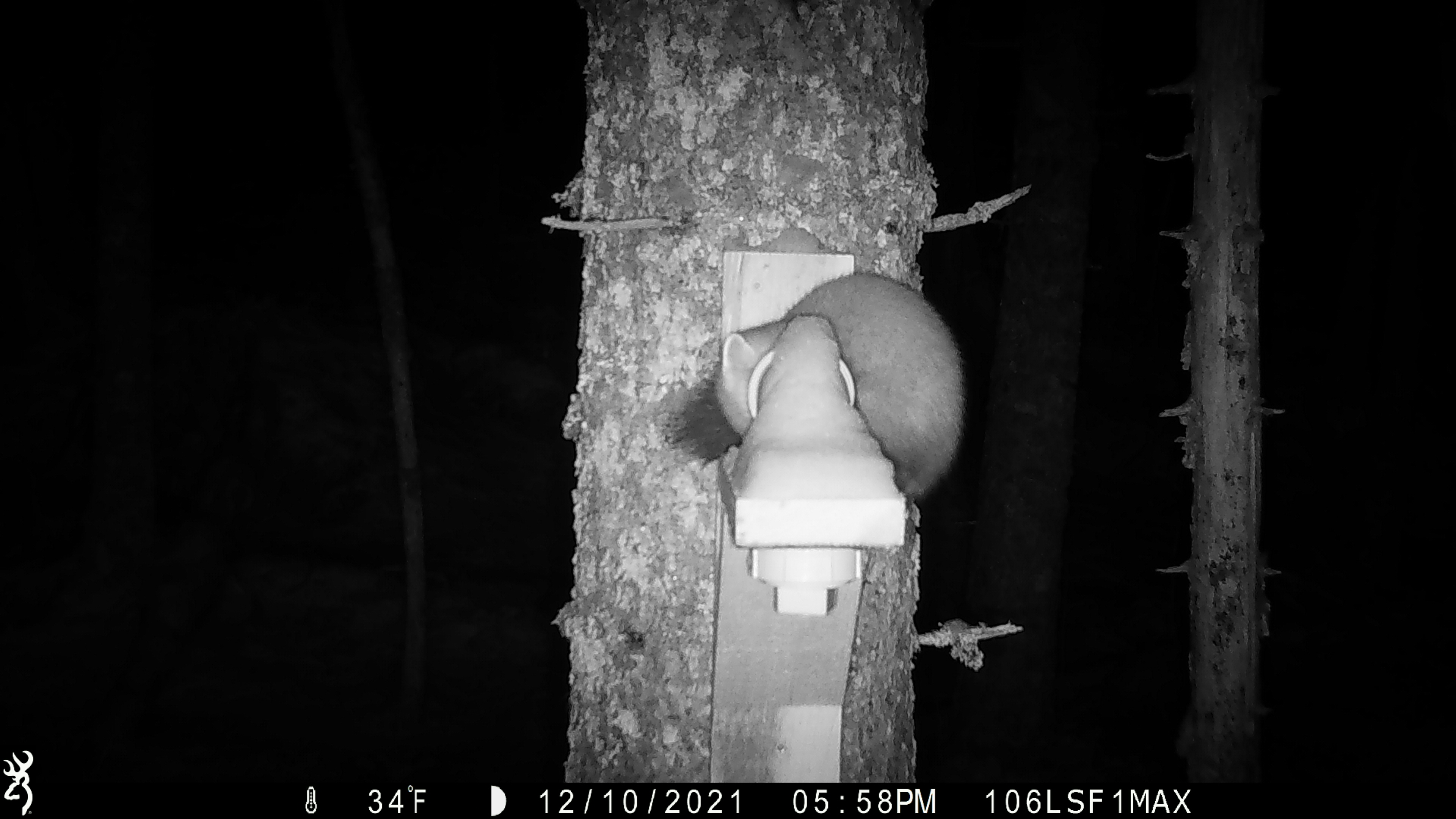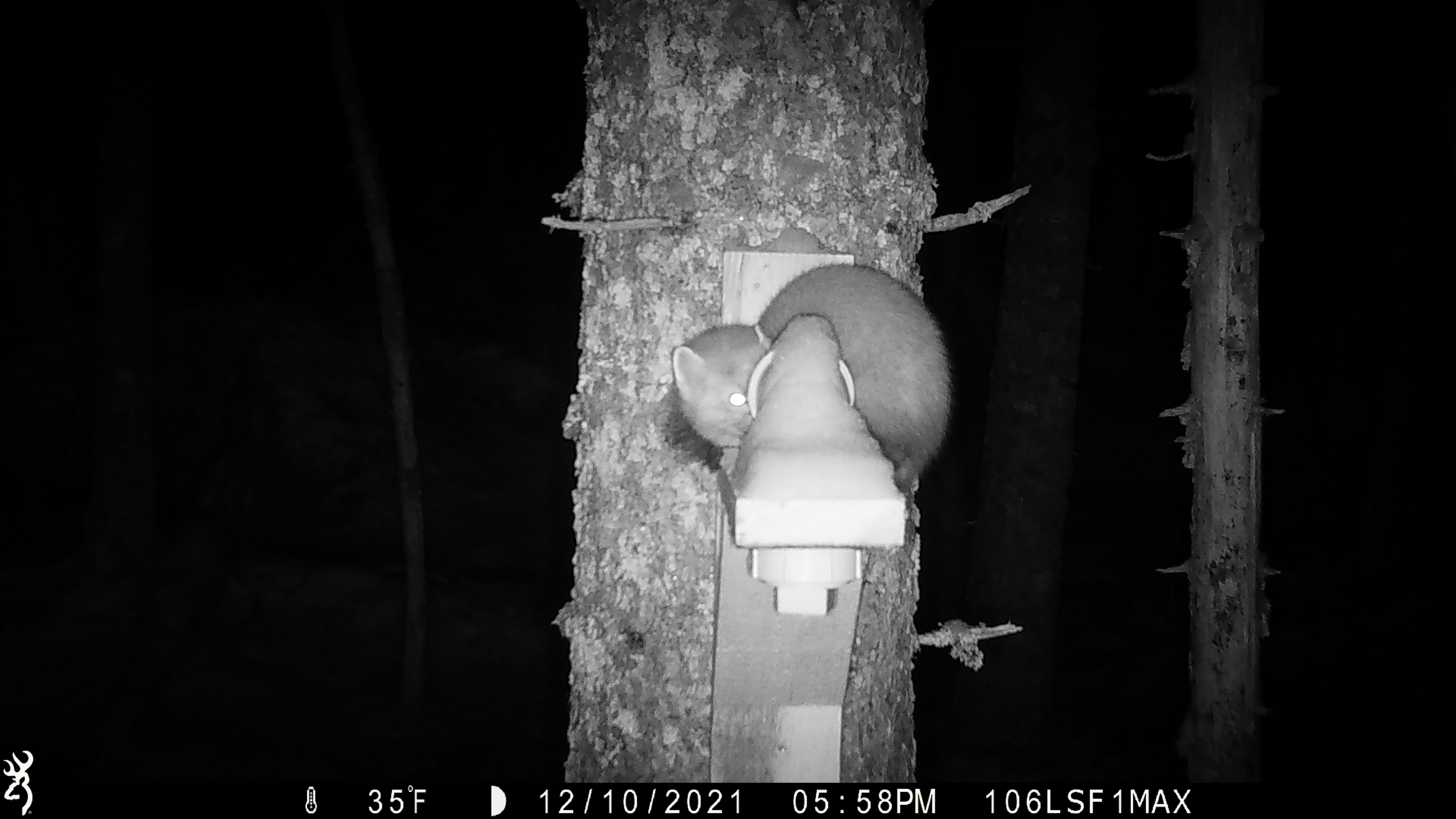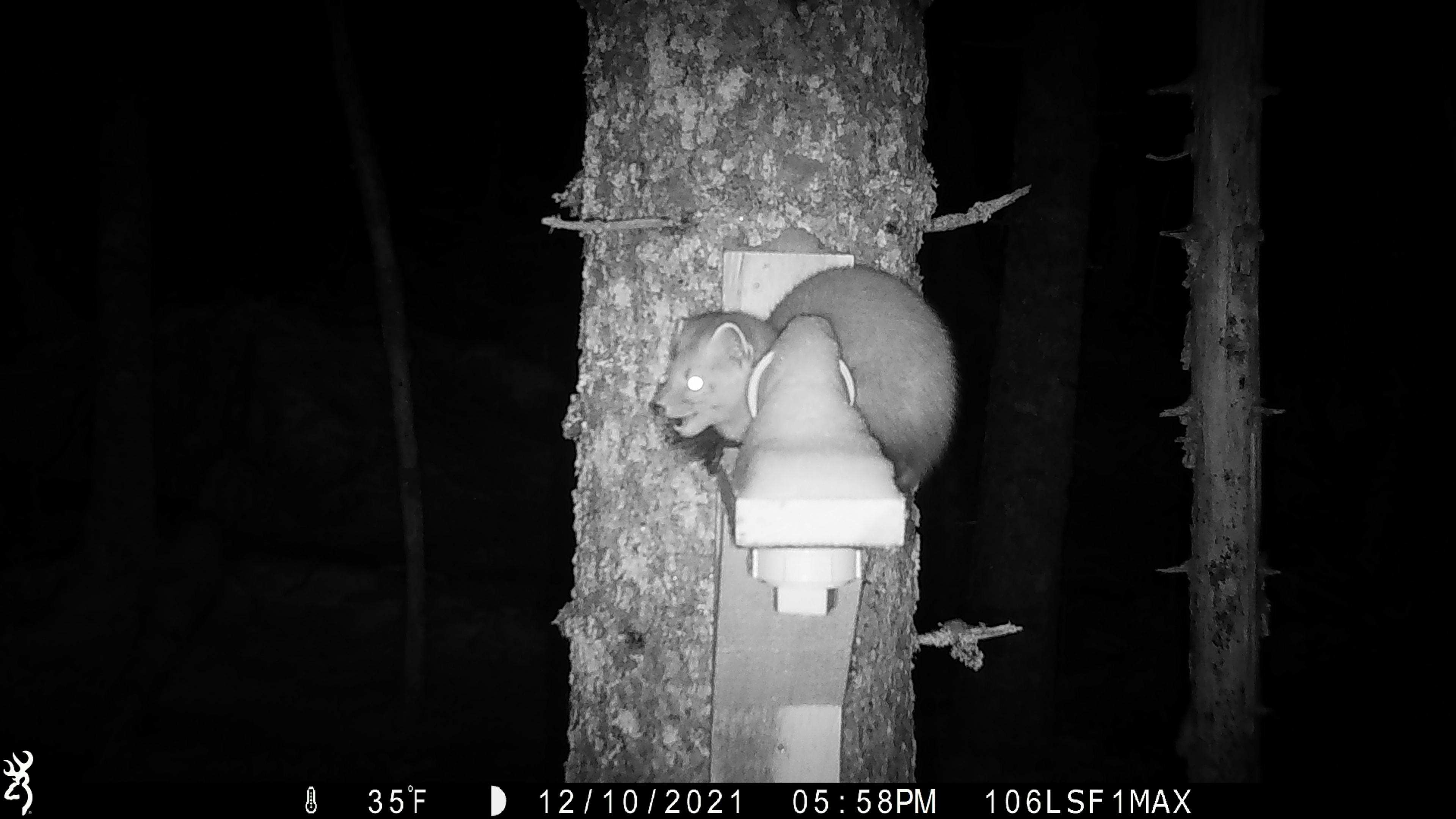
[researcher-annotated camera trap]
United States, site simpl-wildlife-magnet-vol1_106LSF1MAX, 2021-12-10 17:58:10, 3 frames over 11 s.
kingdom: Animalia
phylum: Chordata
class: Mammalia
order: Carnivora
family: Mustelidae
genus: Martes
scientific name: Martes americana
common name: american marten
American marten (Martes americana).